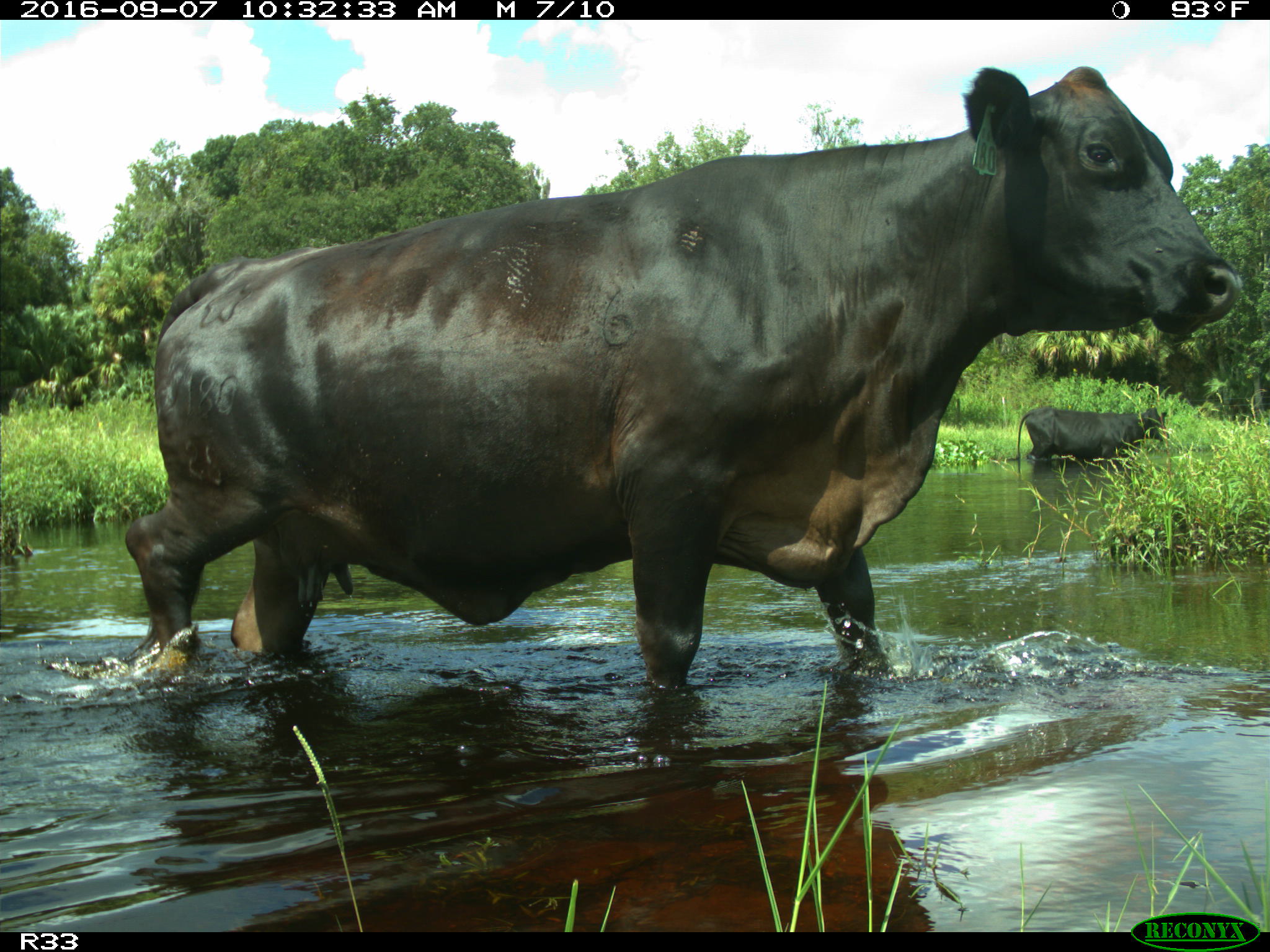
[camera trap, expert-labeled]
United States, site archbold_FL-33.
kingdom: Animalia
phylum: Chordata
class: Mammalia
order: Artiodactyla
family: Bovidae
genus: Bos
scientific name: Bos taurus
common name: domestic cow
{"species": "Bos taurus (domestic cow)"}